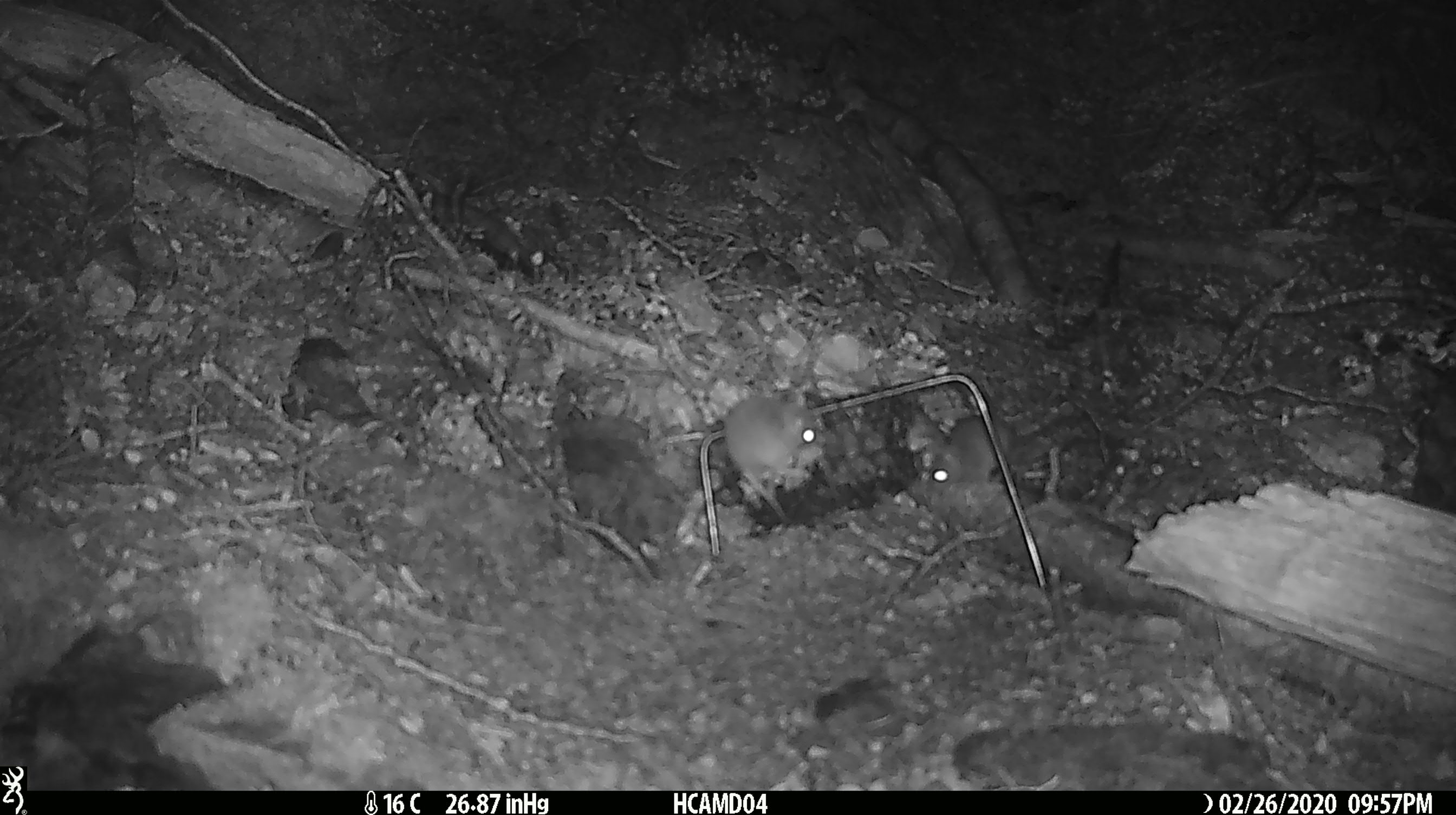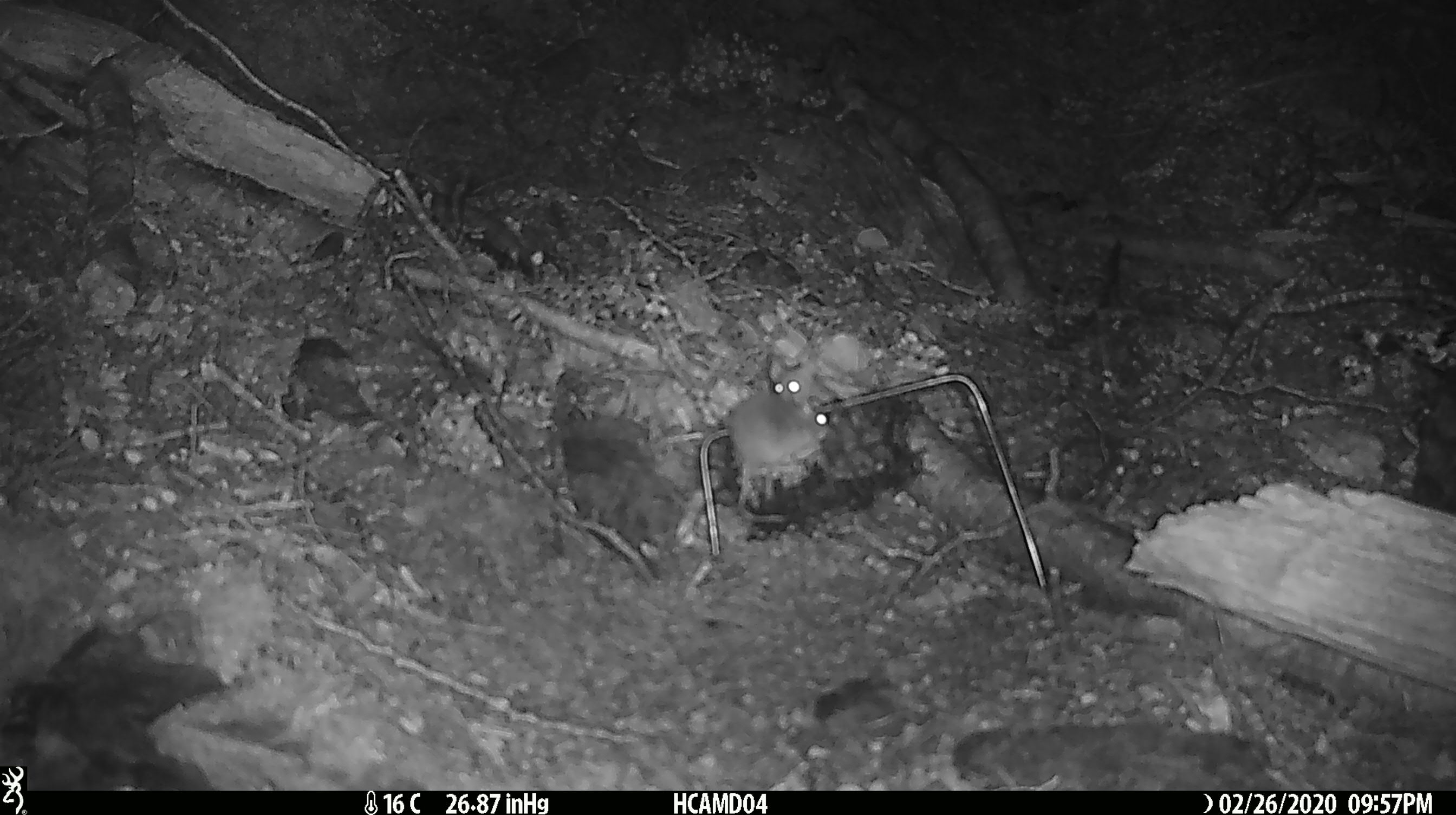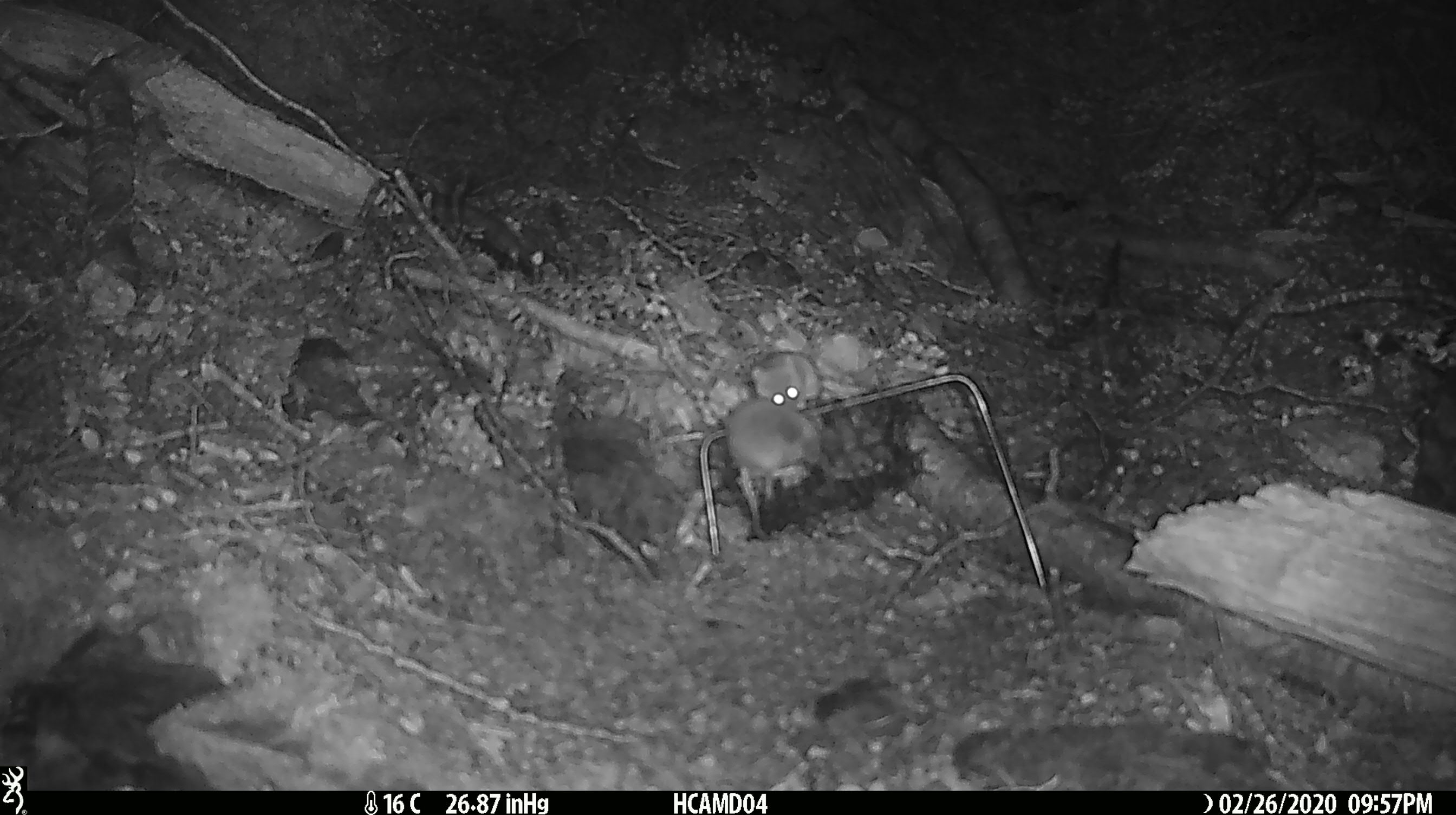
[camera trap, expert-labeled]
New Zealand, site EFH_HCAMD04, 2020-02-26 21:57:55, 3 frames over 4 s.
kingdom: Animalia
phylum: Chordata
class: Mammalia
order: Rodentia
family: Muridae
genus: Mus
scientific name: Mus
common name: mouse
Mouse (Mus).